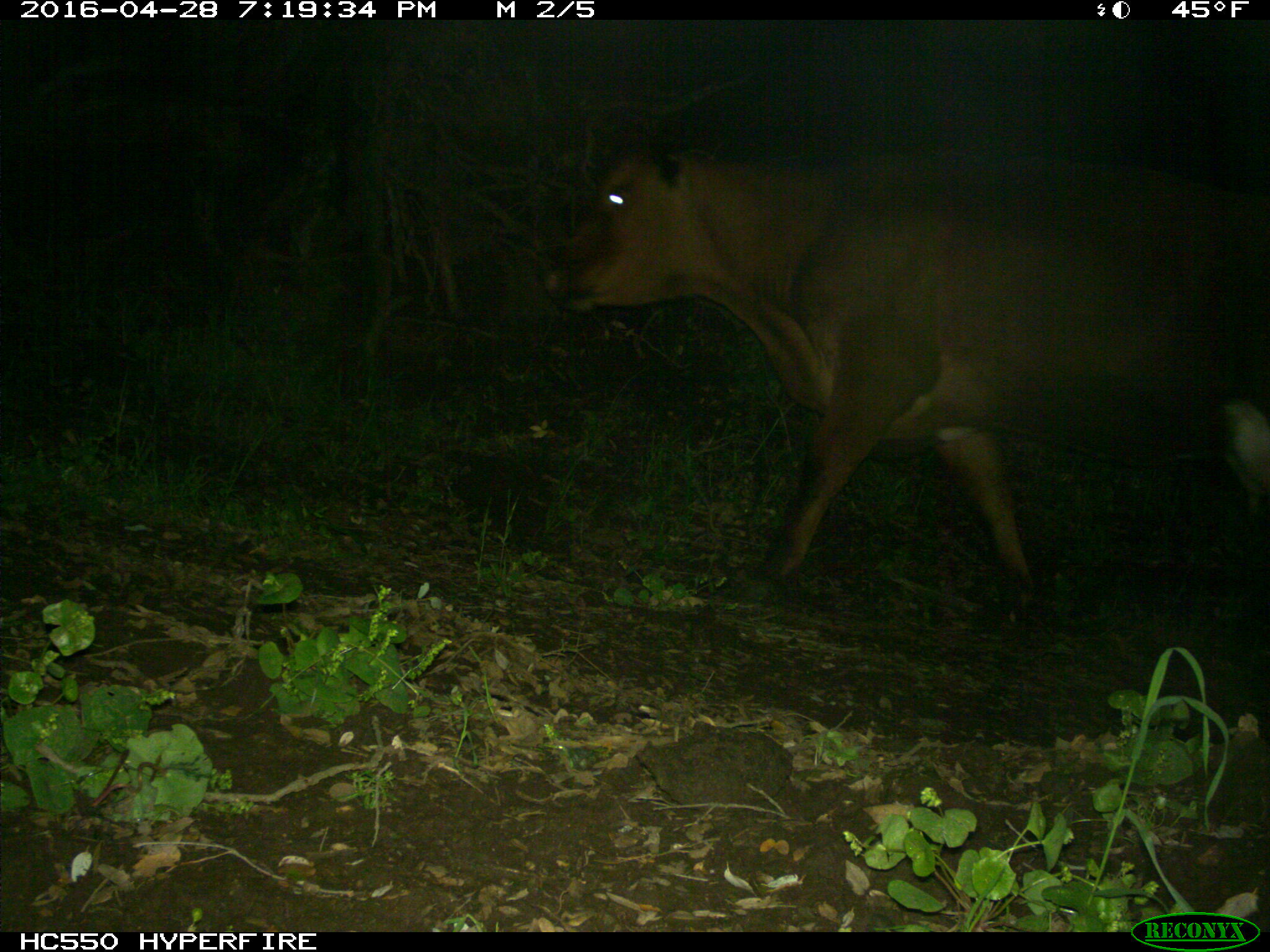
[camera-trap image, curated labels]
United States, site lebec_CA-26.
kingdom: Animalia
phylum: Chordata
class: Mammalia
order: Artiodactyla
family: Bovidae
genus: Bos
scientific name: Bos taurus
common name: domestic cow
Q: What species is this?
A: Bos taurus (domestic cow).